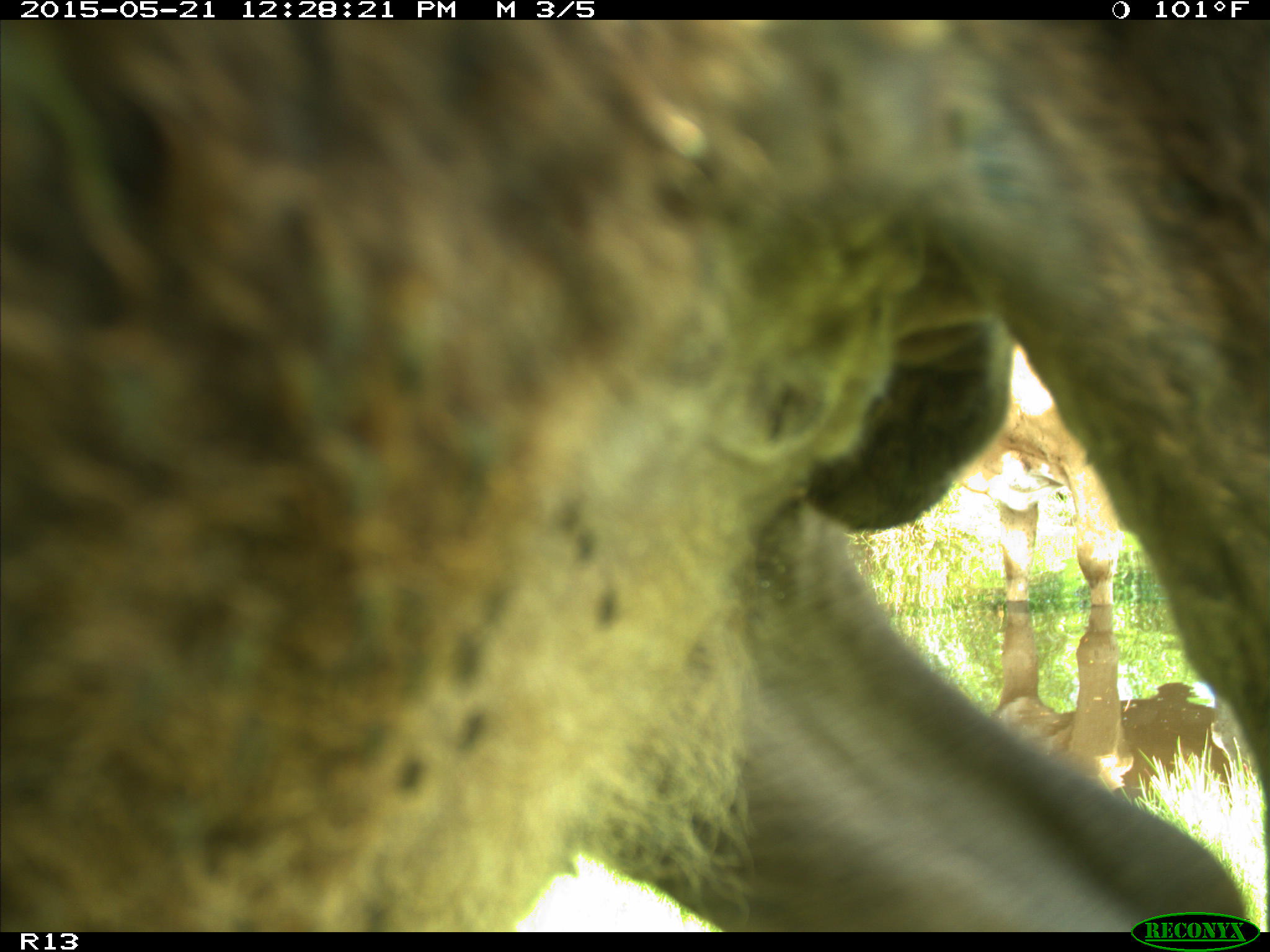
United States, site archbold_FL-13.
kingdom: Animalia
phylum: Chordata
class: Mammalia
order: Artiodactyla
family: Bovidae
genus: Bos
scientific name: Bos taurus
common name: domestic cow